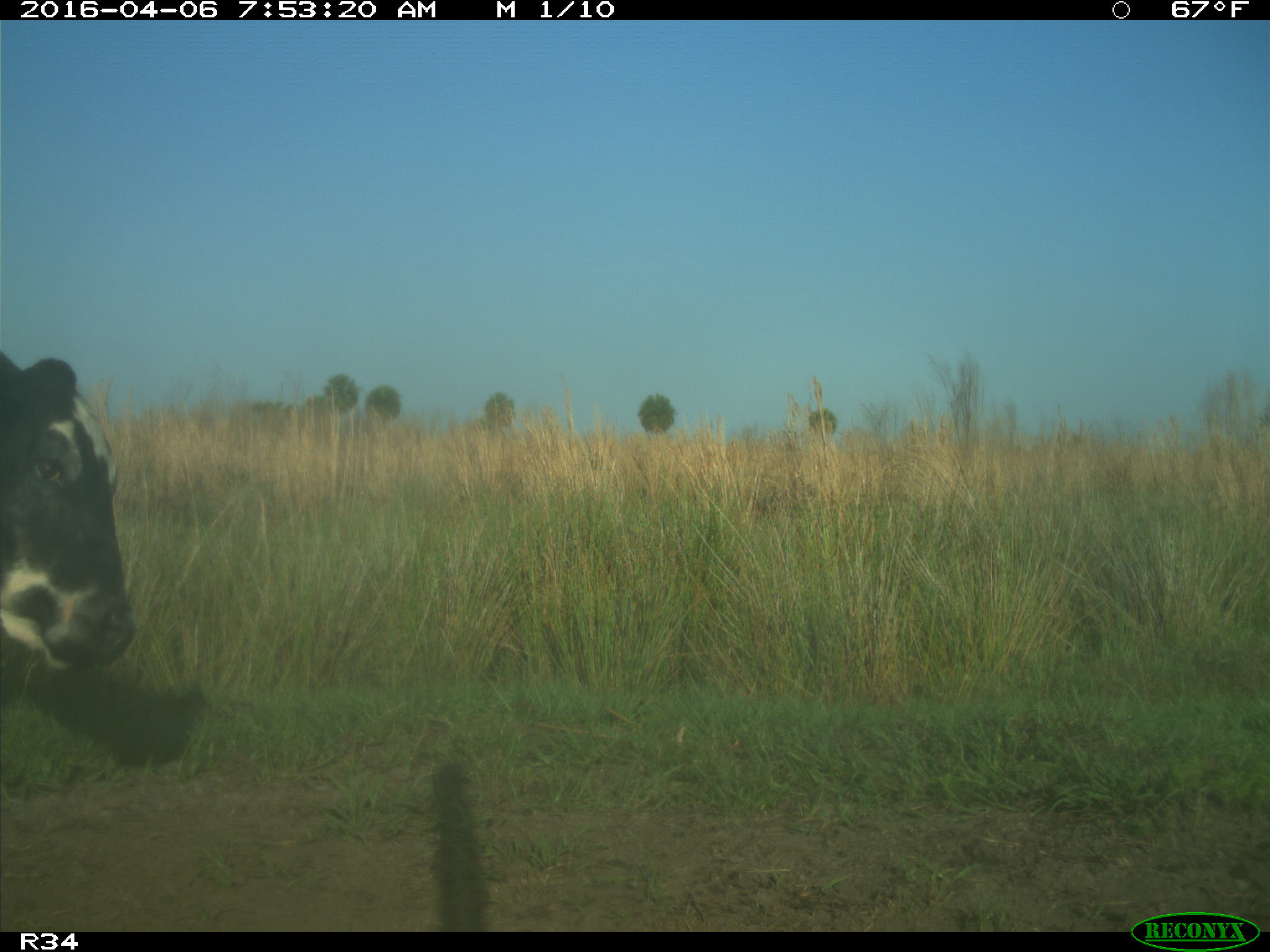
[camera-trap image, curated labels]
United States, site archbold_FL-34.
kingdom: Animalia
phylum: Chordata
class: Mammalia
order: Artiodactyla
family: Bovidae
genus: Bos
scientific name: Bos taurus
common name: domestic cow